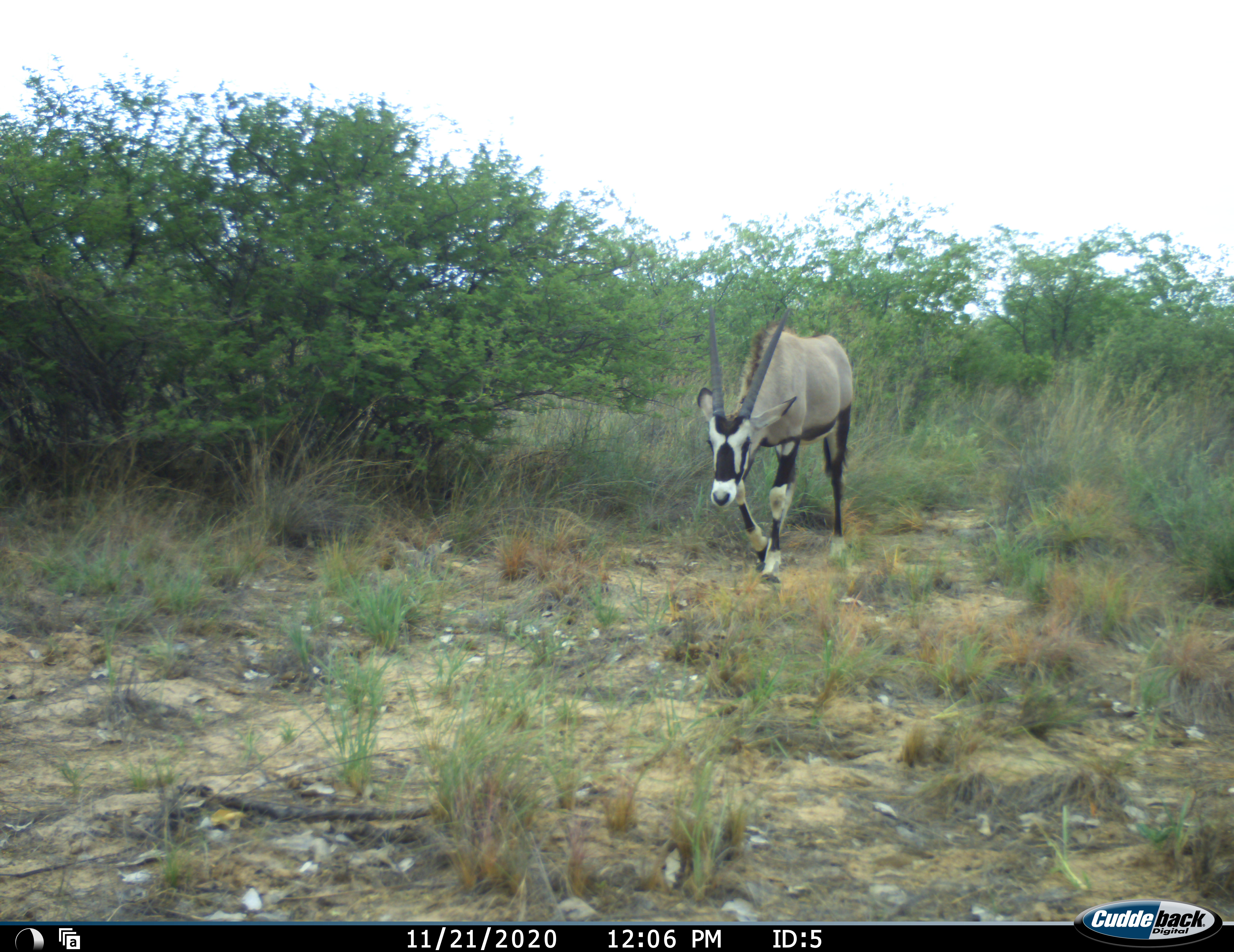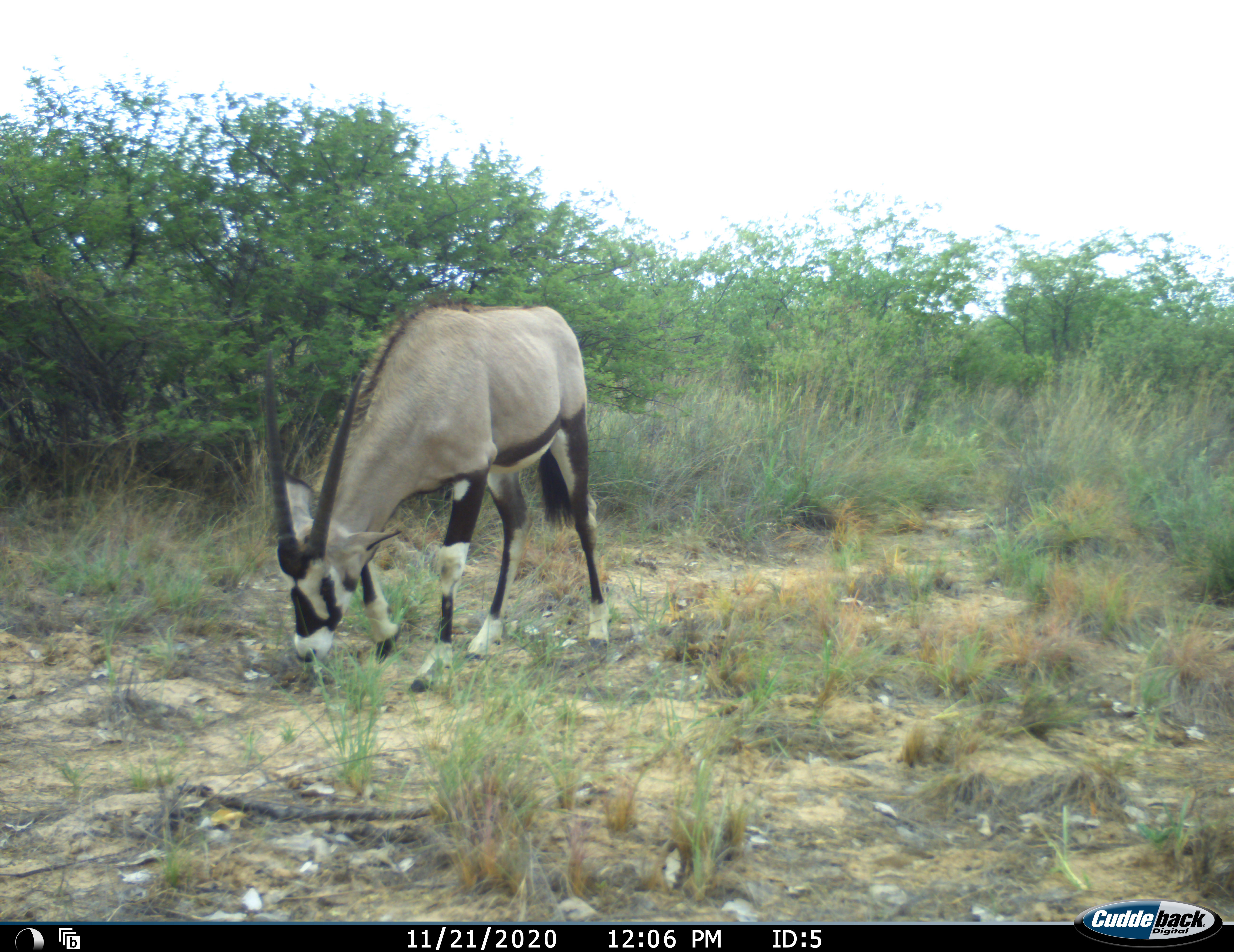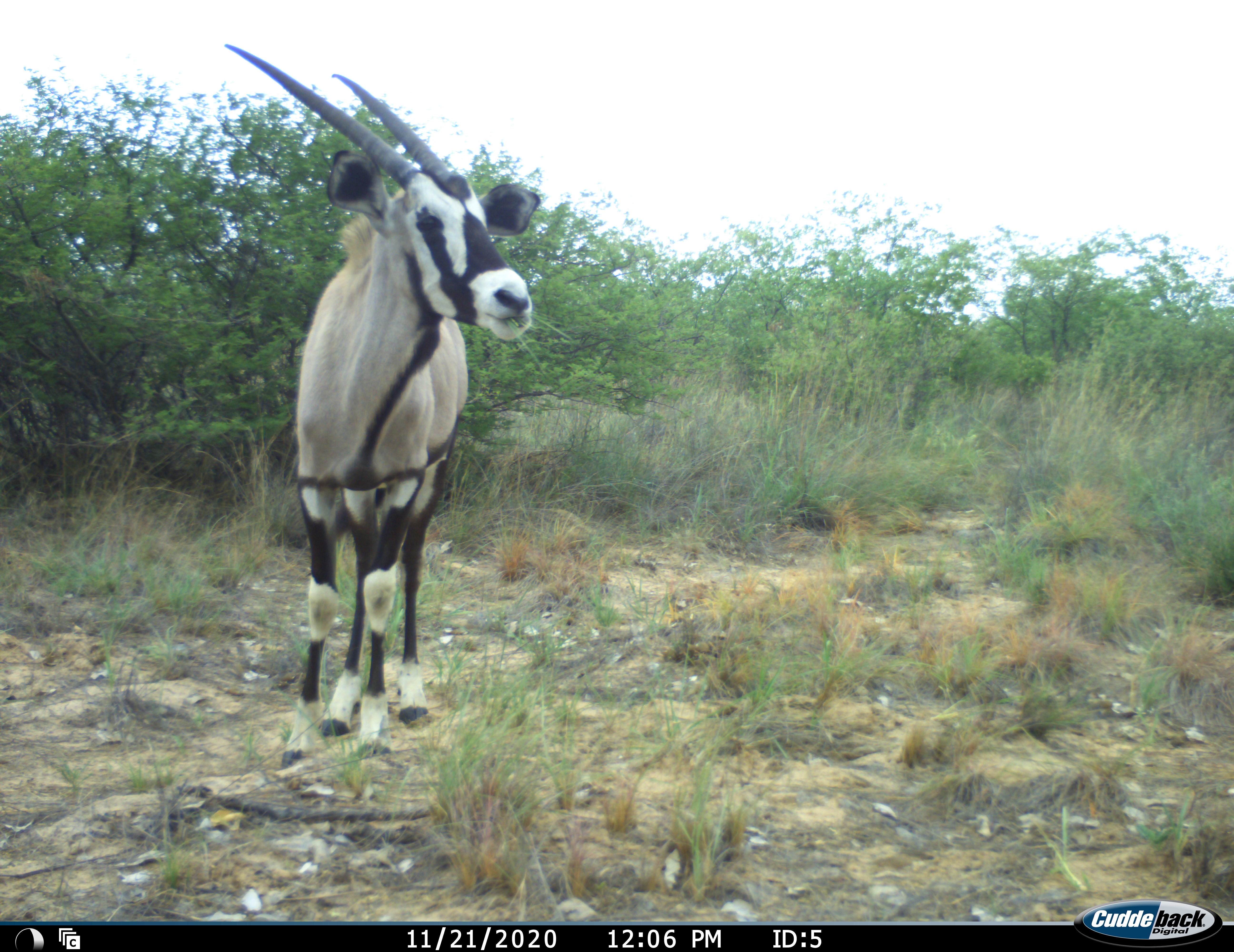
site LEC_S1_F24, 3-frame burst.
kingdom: Animalia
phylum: Chordata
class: Mammalia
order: Artiodactyla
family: Bovidae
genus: Oryx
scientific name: Oryx gazella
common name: gemsbok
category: oryx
Oryx (gemsbok) (Oryx gazella), count 1. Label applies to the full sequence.